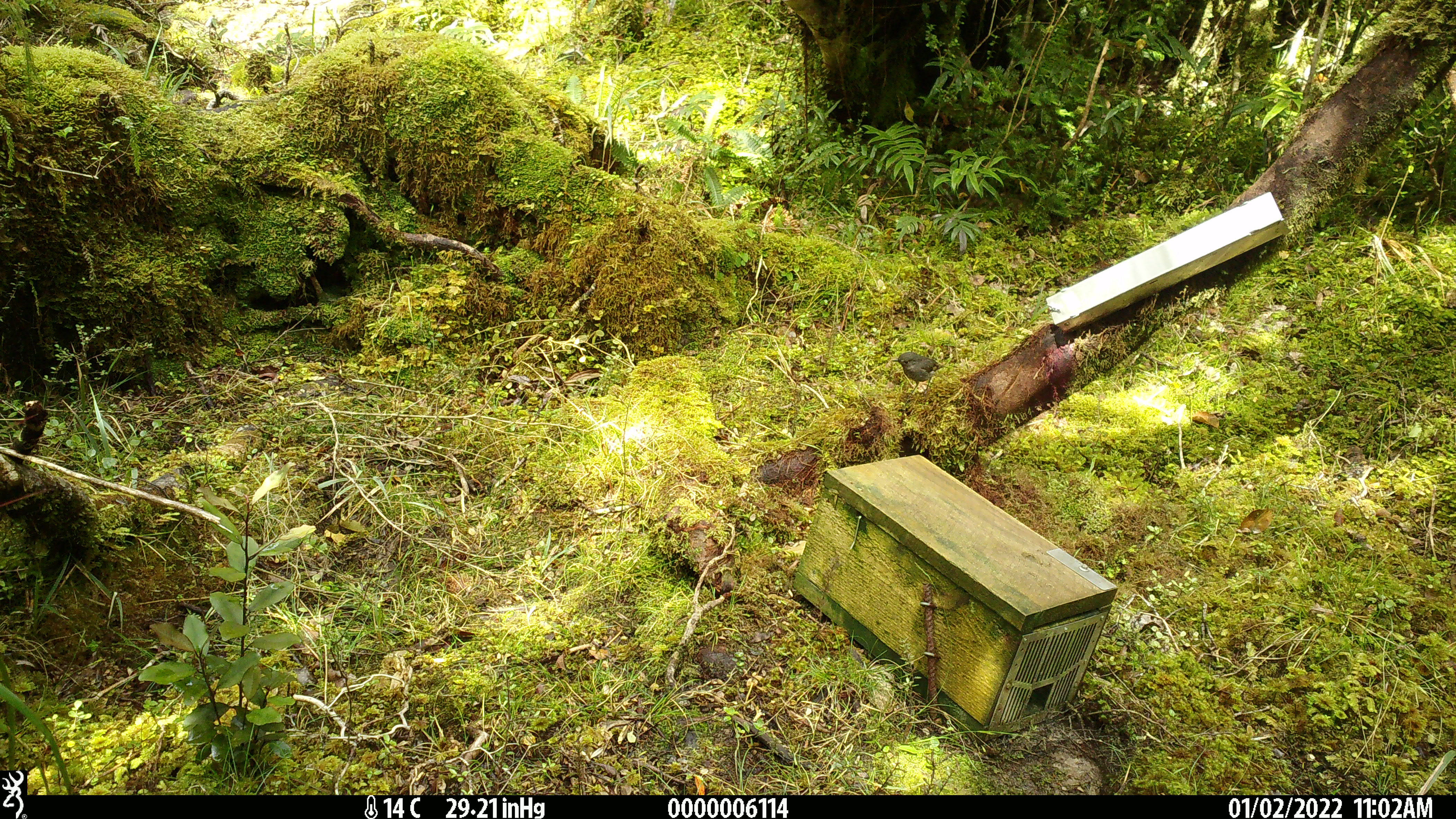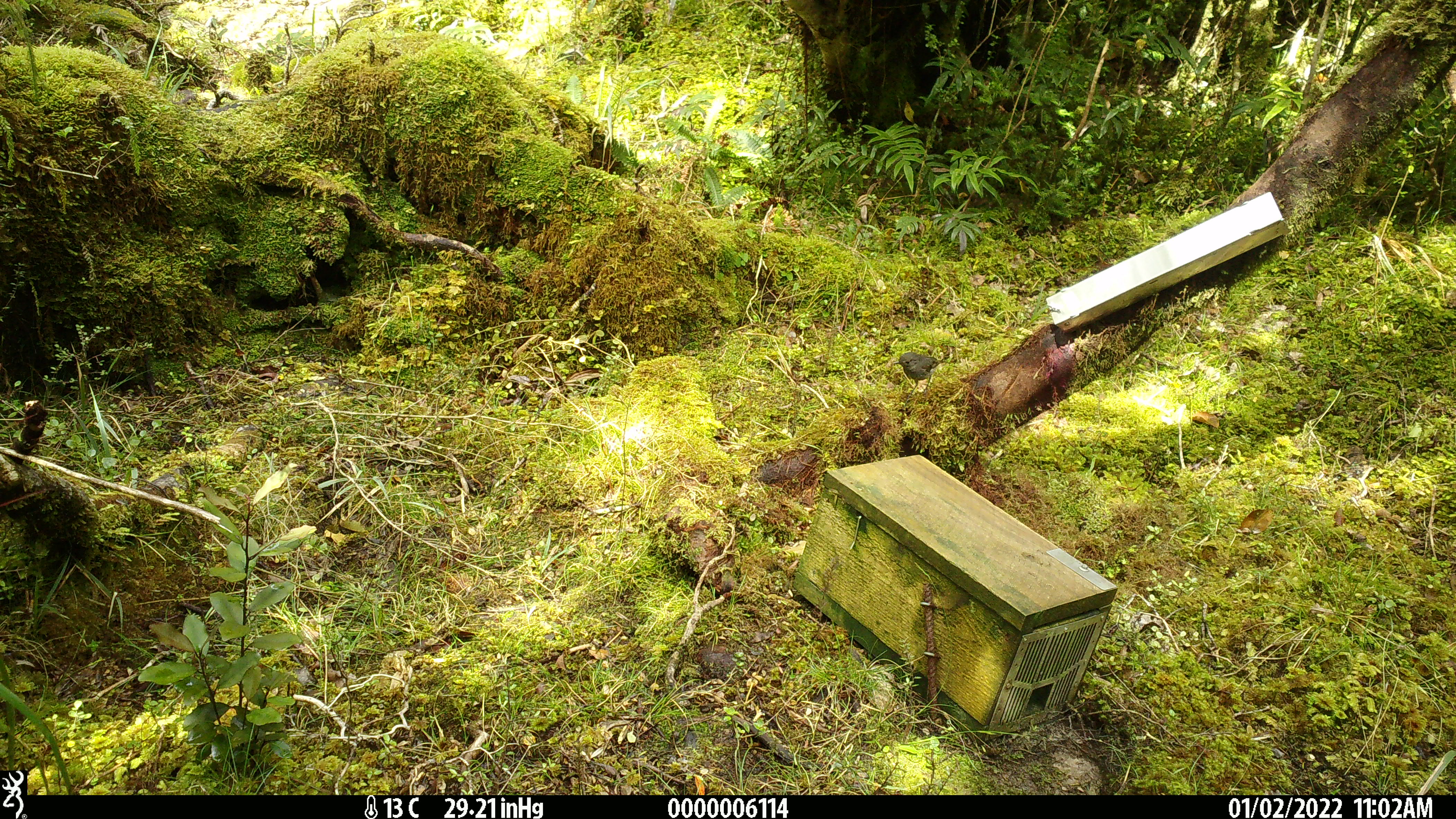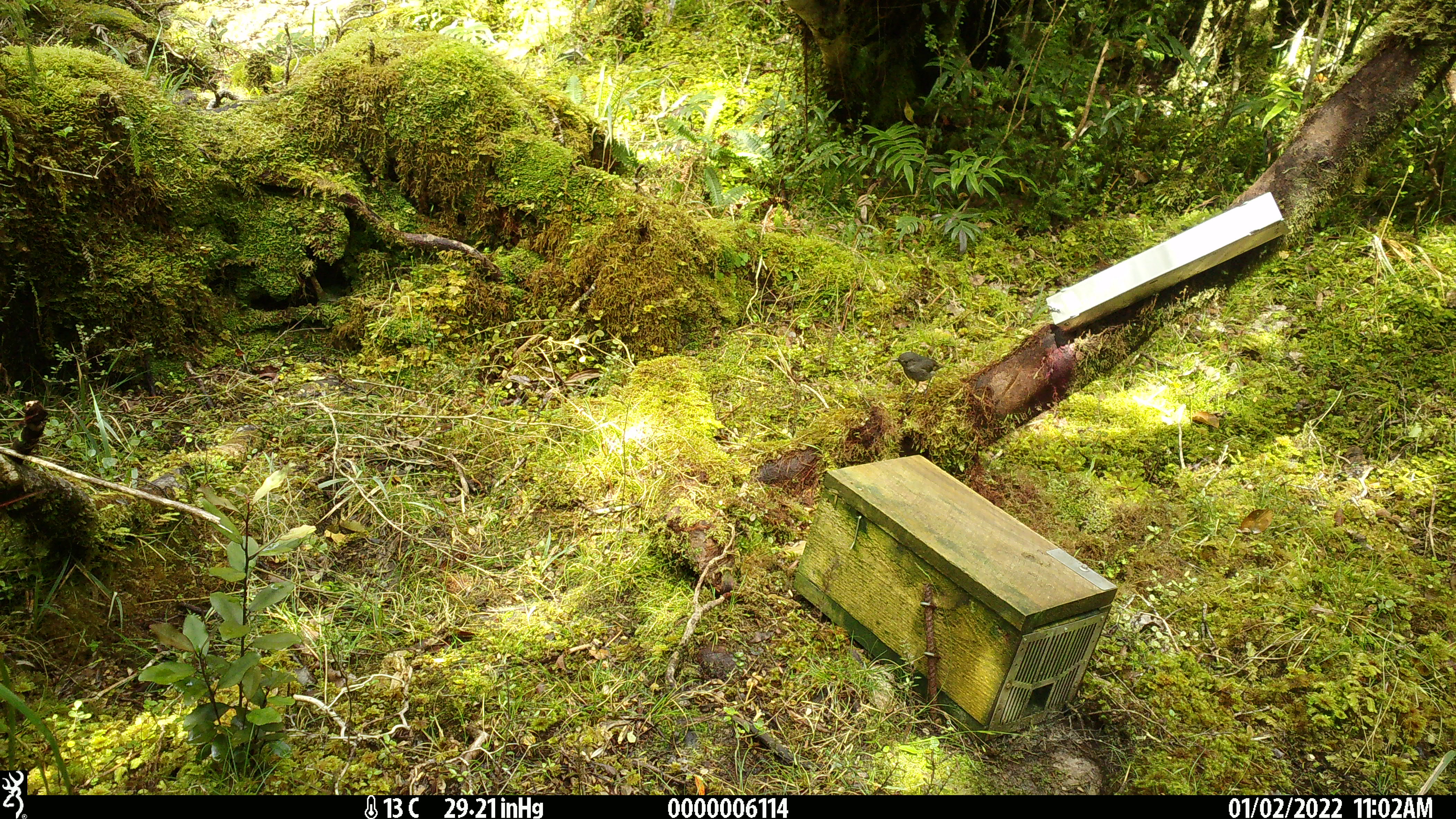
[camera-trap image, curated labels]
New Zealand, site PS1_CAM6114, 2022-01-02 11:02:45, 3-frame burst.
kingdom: Animalia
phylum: Chordata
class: Aves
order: Passeriformes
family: Petroicidae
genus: Petroica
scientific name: Petroica australis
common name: new zealand robin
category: robin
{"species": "robin (new zealand robin) (Petroica australis)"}